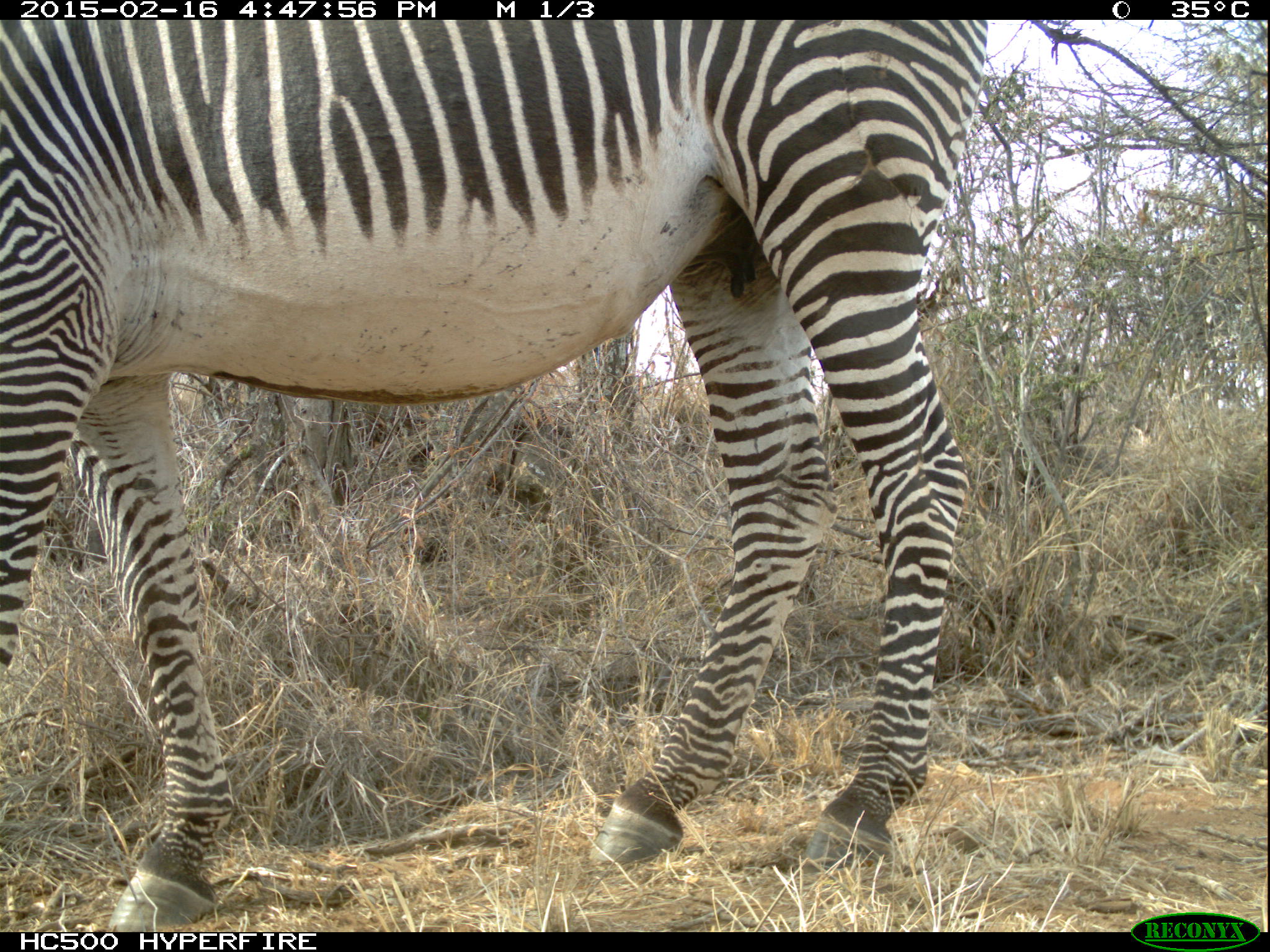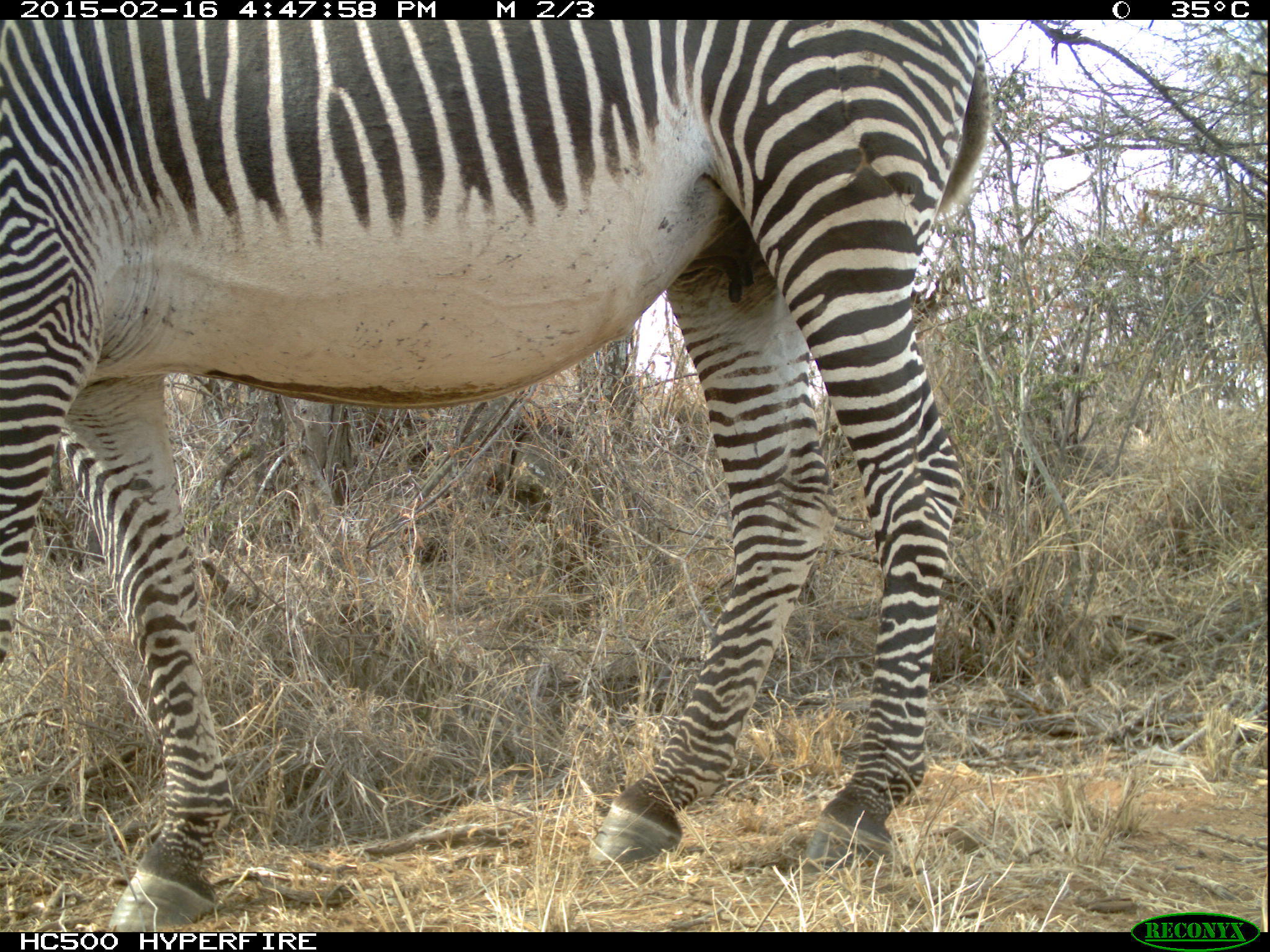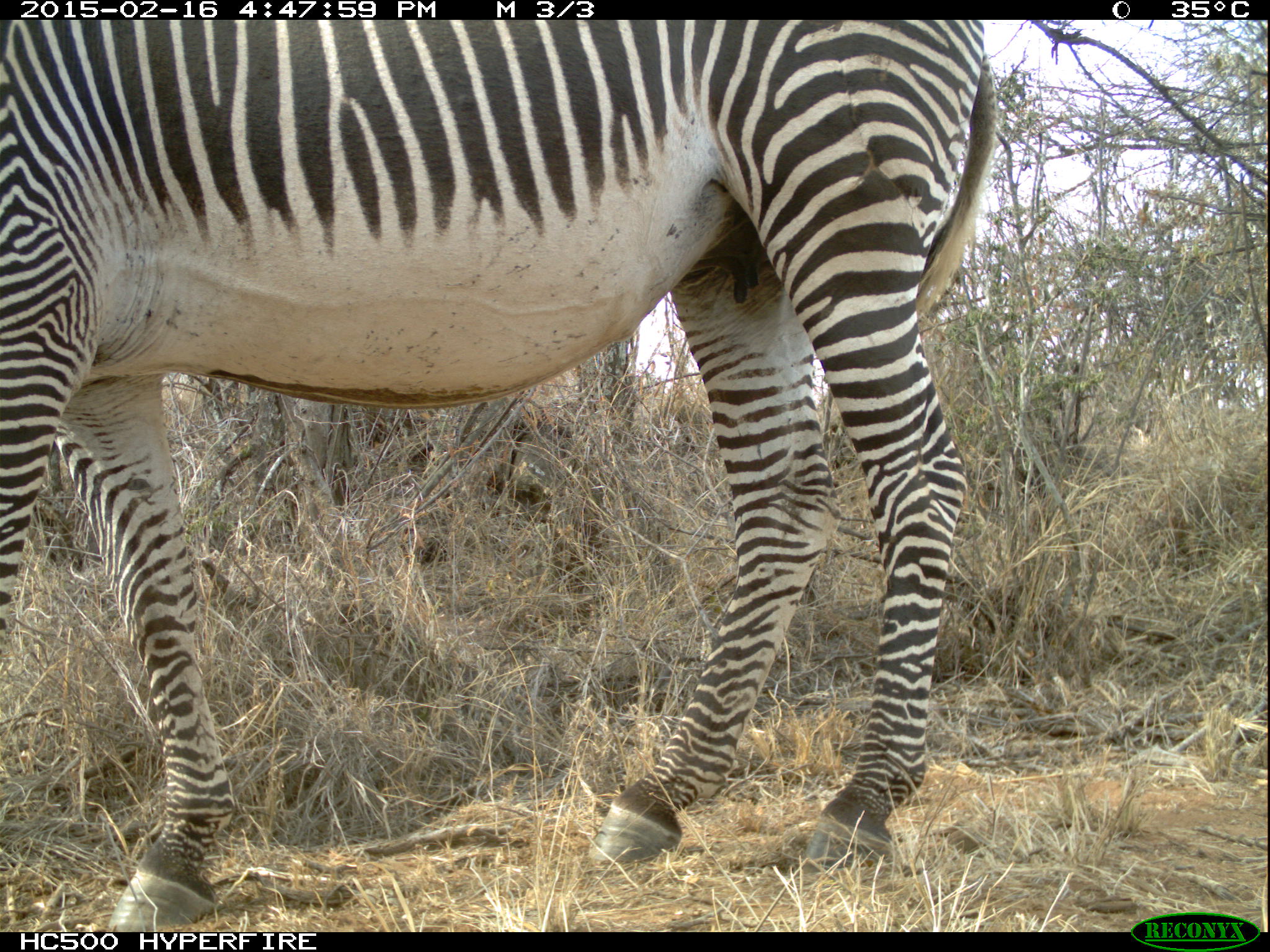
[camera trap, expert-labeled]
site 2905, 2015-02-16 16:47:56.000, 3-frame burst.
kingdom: Animalia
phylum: Chordata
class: Mammalia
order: Perissodactyla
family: Equidae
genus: Equus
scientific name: Equus grevyi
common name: grévy's zebra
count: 1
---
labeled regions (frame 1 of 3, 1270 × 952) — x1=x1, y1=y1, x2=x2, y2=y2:
equus grevyi: x1=0, y1=19, x2=988, y2=933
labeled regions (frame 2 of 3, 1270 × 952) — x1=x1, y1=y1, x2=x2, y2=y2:
equus grevyi: x1=0, y1=16, x2=994, y2=931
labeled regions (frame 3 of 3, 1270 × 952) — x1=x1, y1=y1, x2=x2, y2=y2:
equus grevyi: x1=0, y1=19, x2=995, y2=933